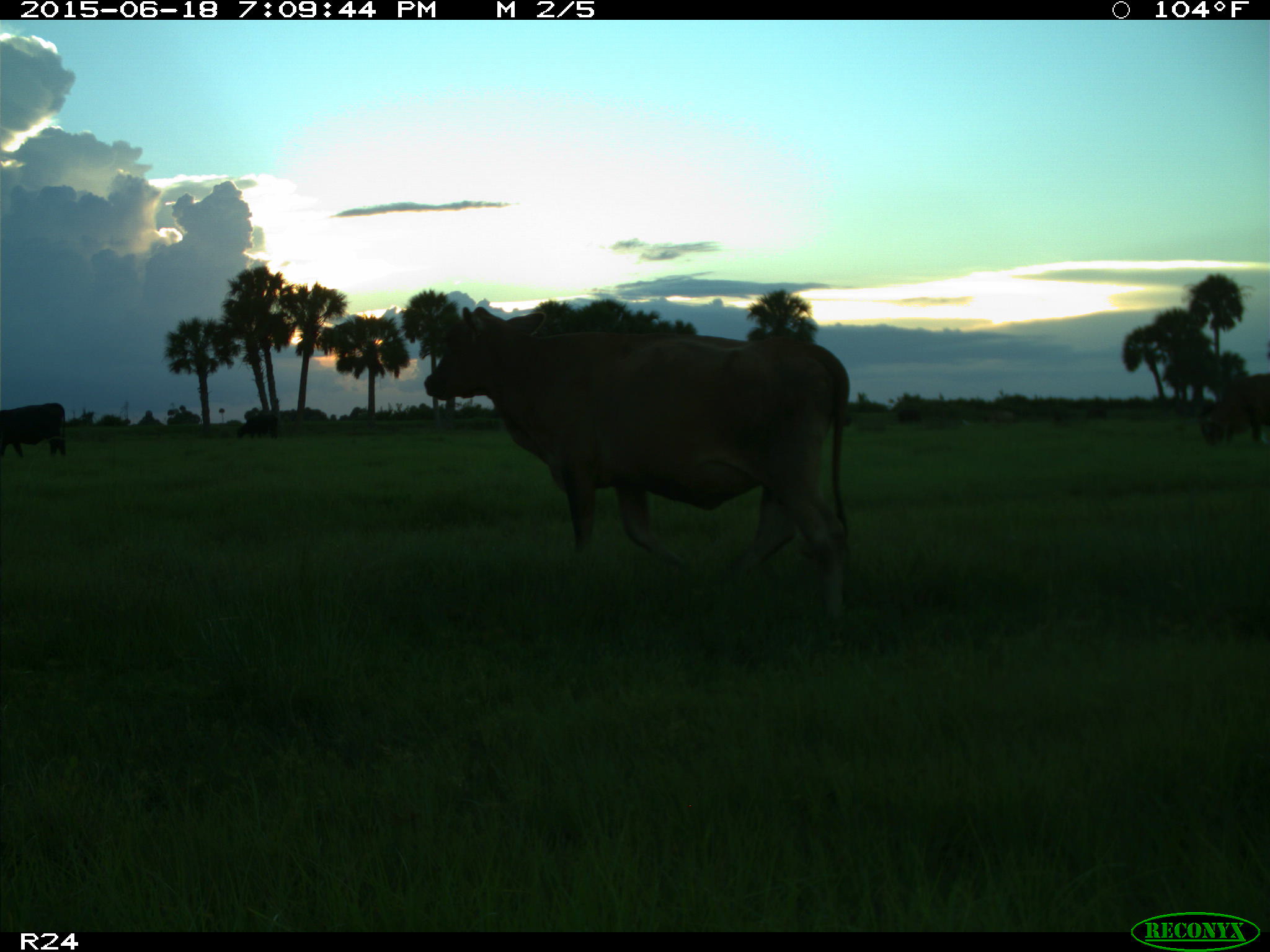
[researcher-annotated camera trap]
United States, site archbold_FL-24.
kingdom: Animalia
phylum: Chordata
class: Mammalia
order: Artiodactyla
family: Bovidae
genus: Bos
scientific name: Bos taurus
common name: domestic cow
Bos taurus (domestic cow).